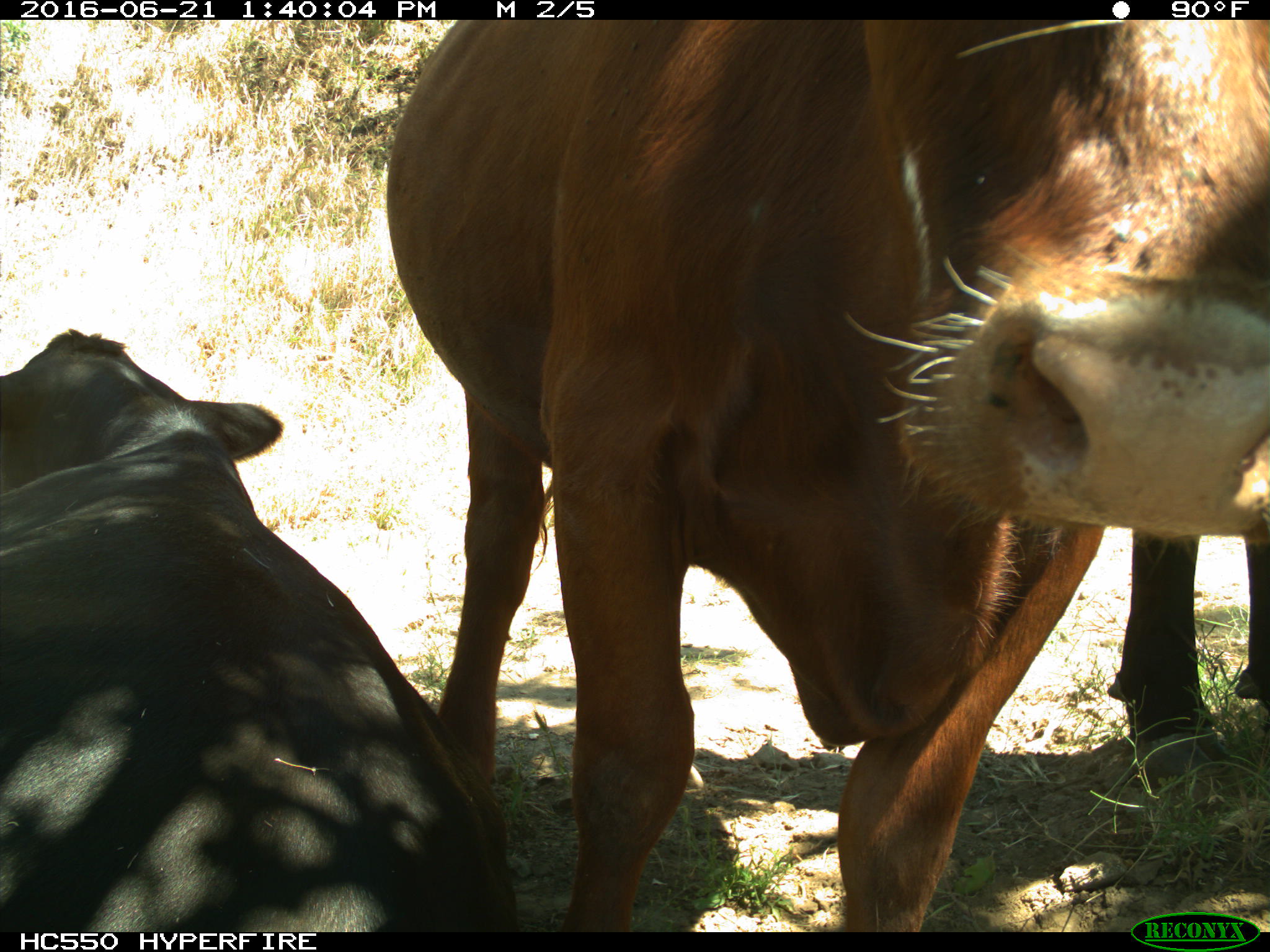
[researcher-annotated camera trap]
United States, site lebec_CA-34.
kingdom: Animalia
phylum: Chordata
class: Mammalia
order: Artiodactyla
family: Bovidae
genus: Bos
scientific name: Bos taurus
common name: domestic cow